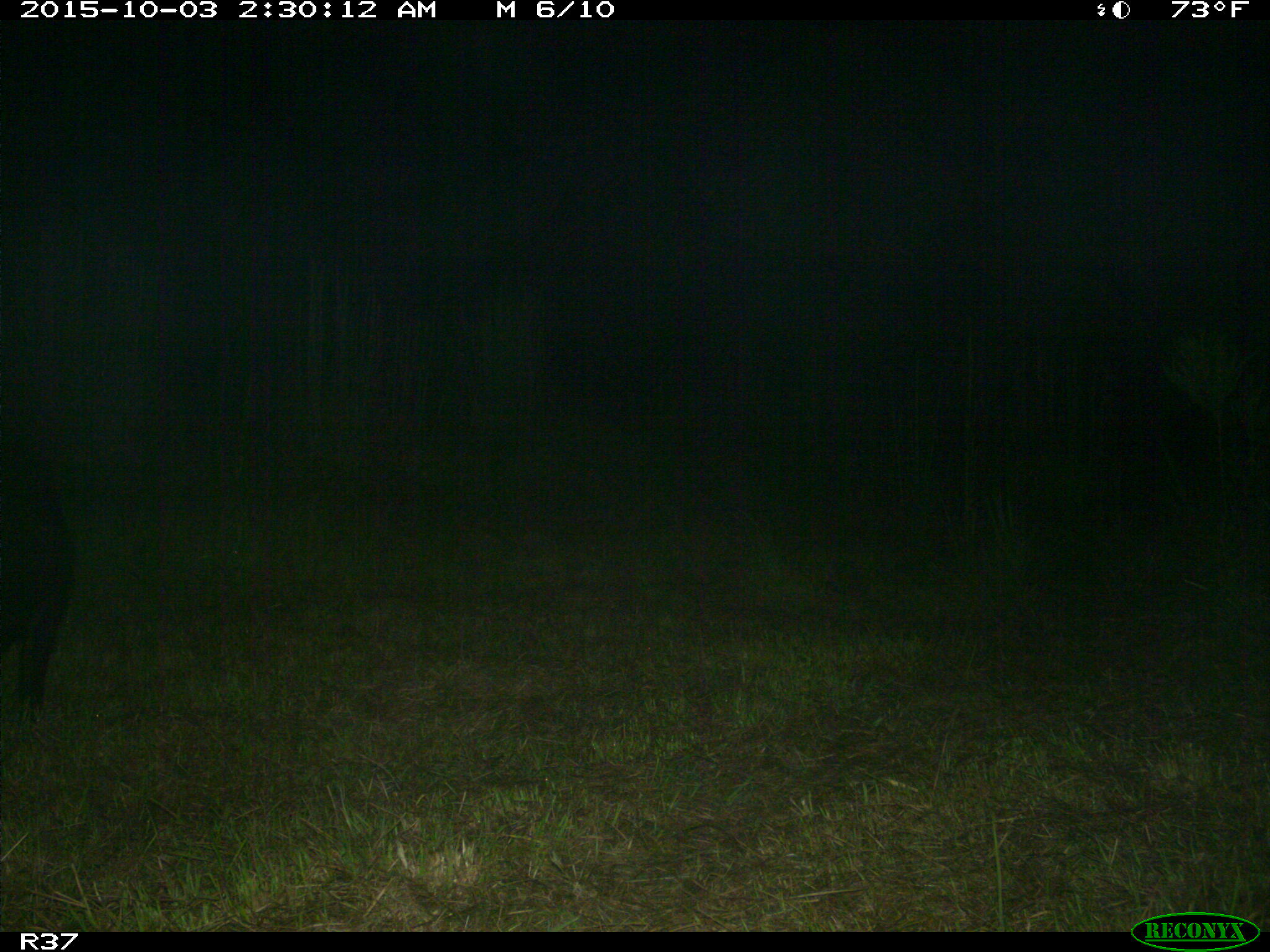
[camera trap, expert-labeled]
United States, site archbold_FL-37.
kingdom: Animalia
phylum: Chordata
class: Mammalia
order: Artiodactyla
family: Suidae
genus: Sus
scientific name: Sus scrofa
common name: wild boar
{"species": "Sus scrofa (wild boar)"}